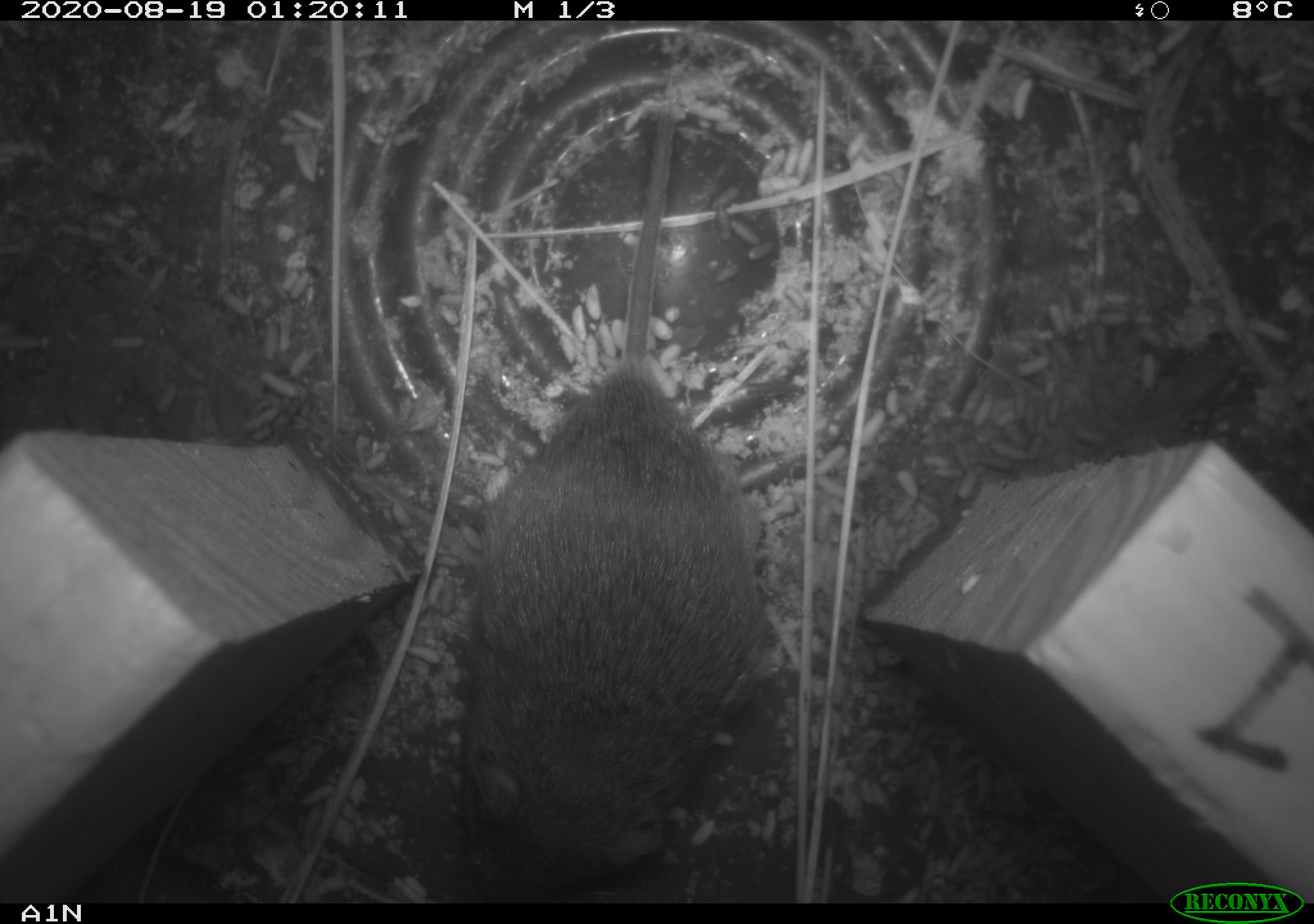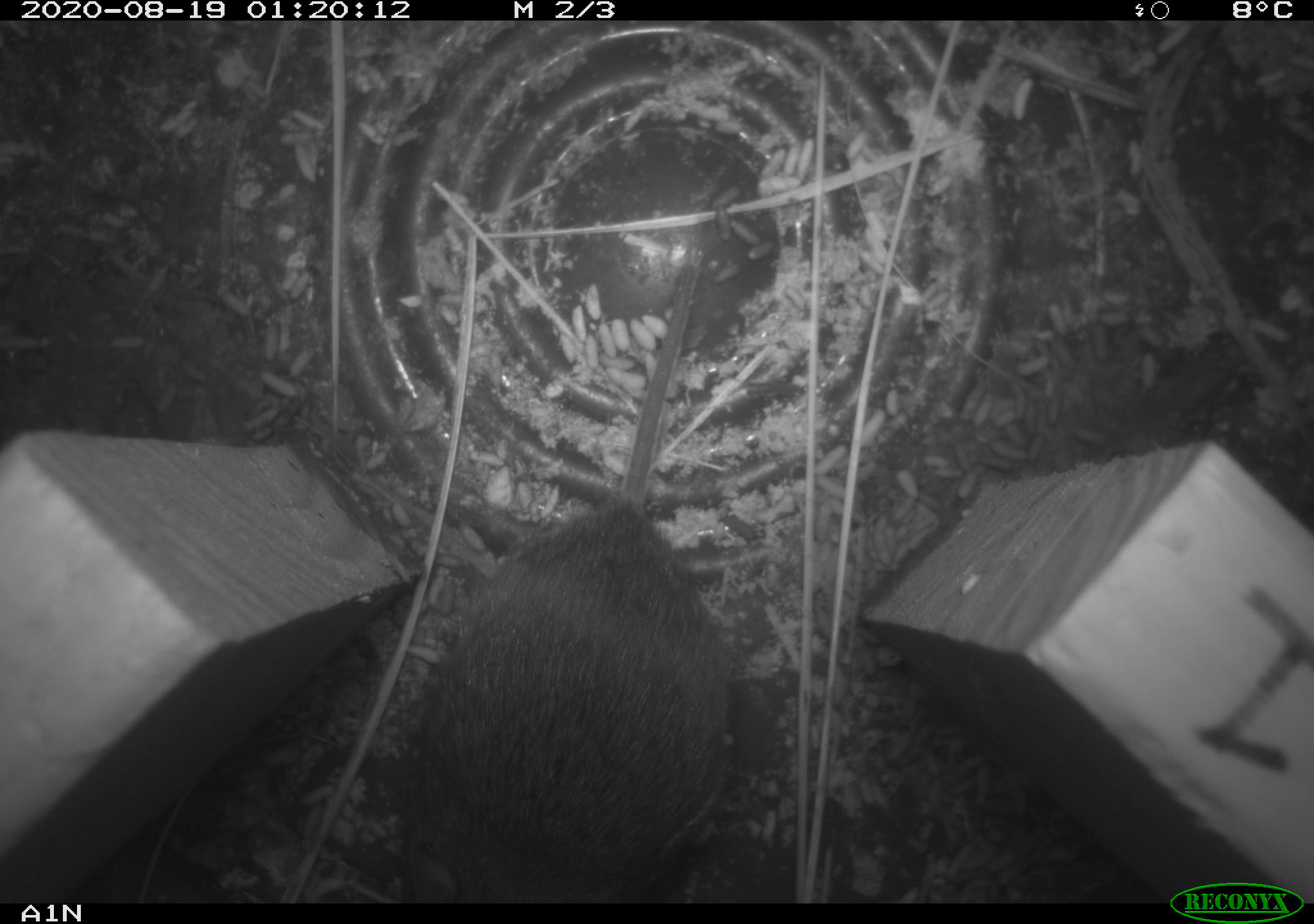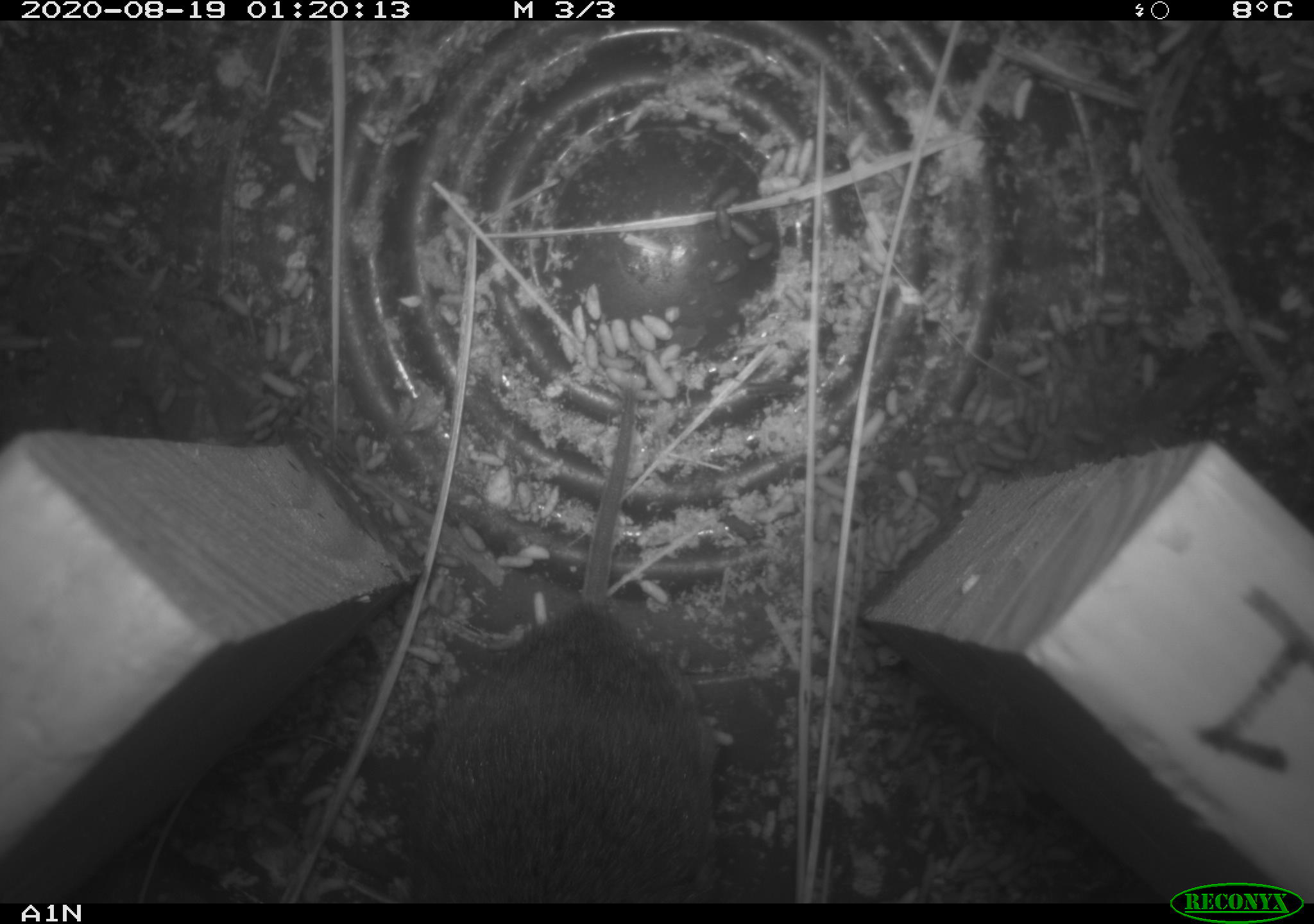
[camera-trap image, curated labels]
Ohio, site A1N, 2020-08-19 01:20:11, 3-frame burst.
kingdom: Animalia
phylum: Chordata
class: Mammalia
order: Rodentia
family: Cricetidae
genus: Microtus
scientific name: Microtus pennsylvanicus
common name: meadow vole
Meadow vole (Microtus pennsylvanicus).